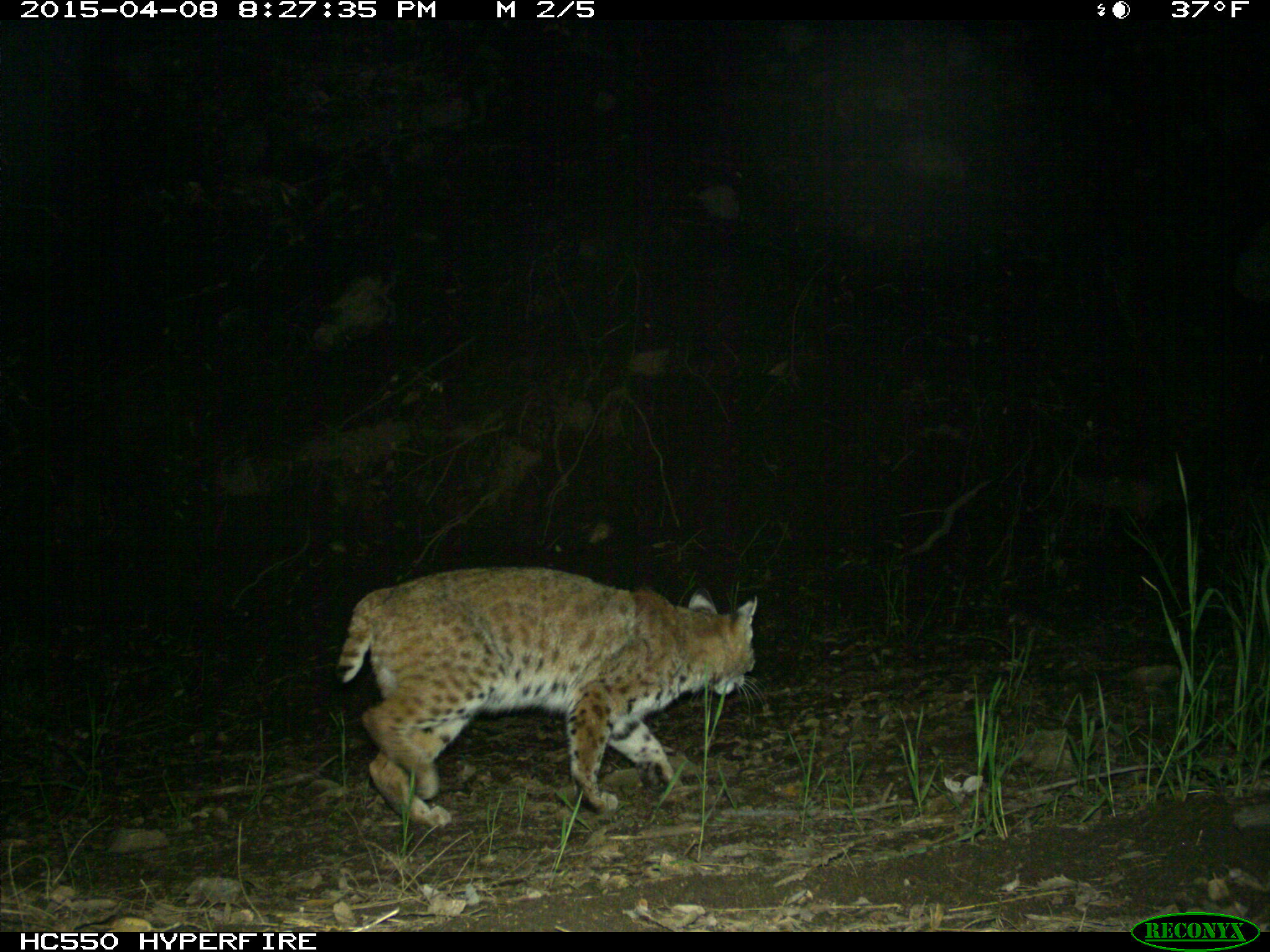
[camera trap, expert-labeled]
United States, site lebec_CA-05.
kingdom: Animalia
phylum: Chordata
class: Mammalia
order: Carnivora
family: Felidae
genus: Lynx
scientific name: Lynx rufus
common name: bobcat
Lynx rufus (bobcat).